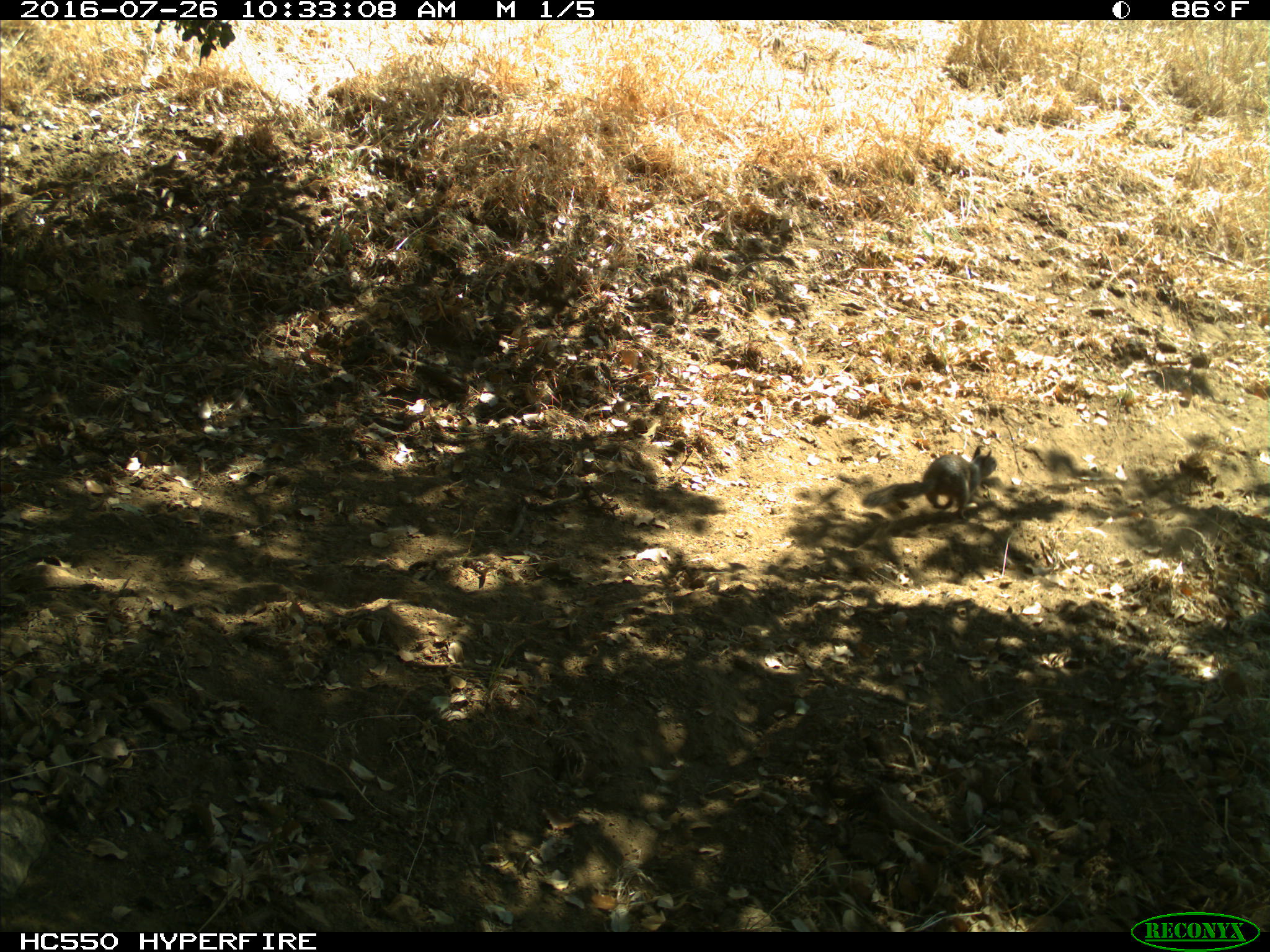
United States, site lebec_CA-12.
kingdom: Animalia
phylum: Chordata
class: Mammalia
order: Rodentia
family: Sciuridae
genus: Otospermophilus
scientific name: Otospermophilus beecheyi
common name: california ground squirrel